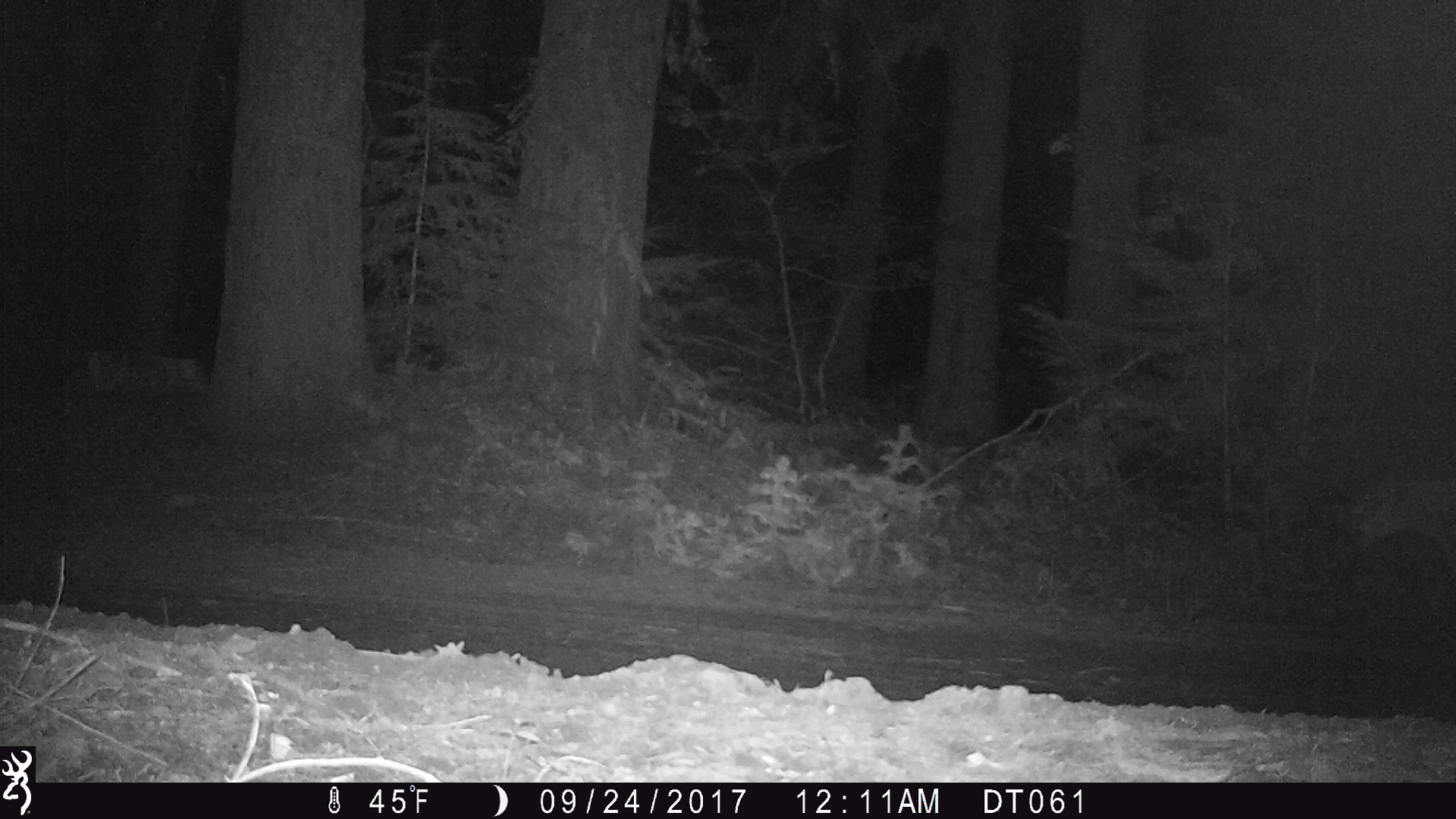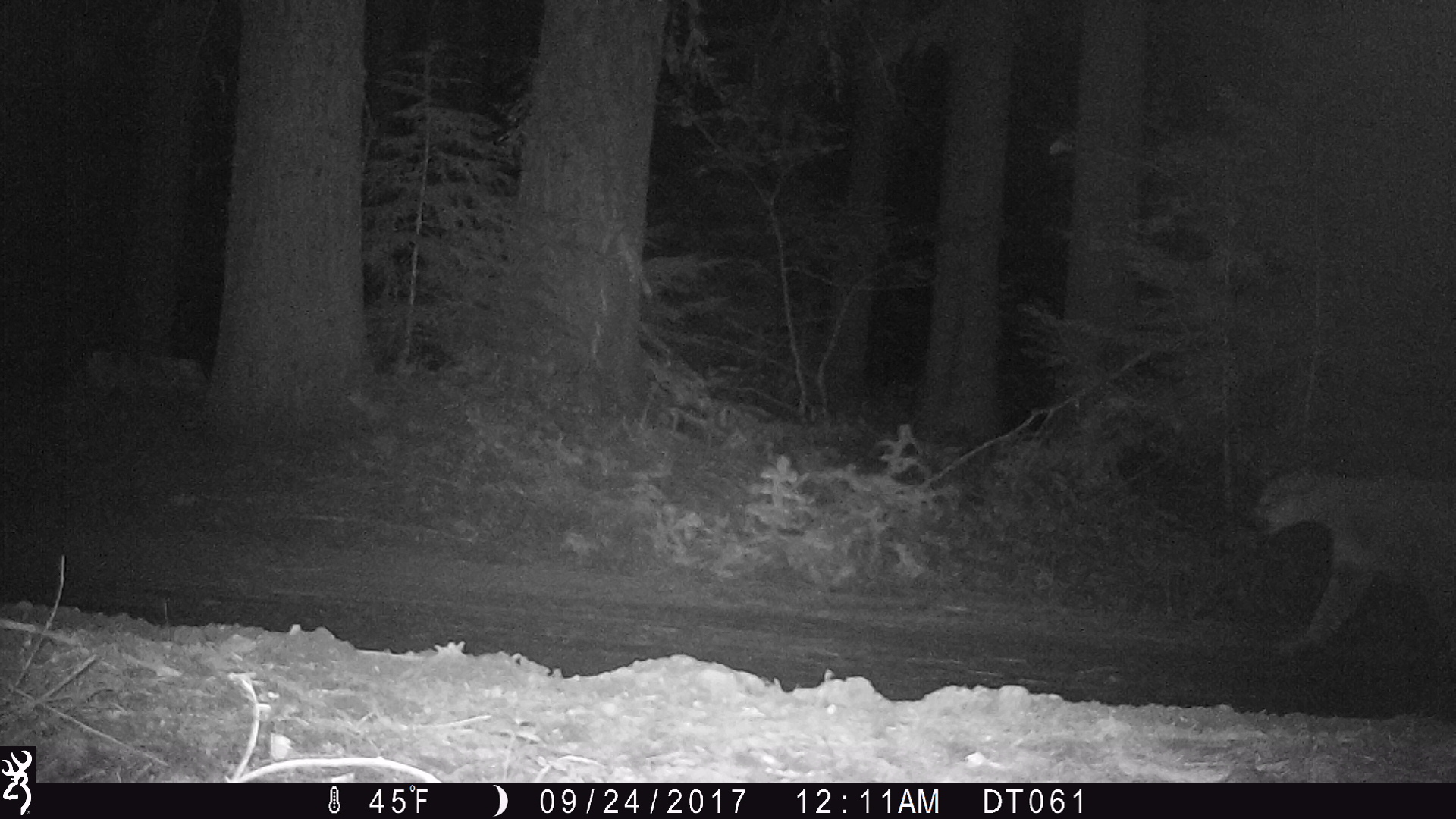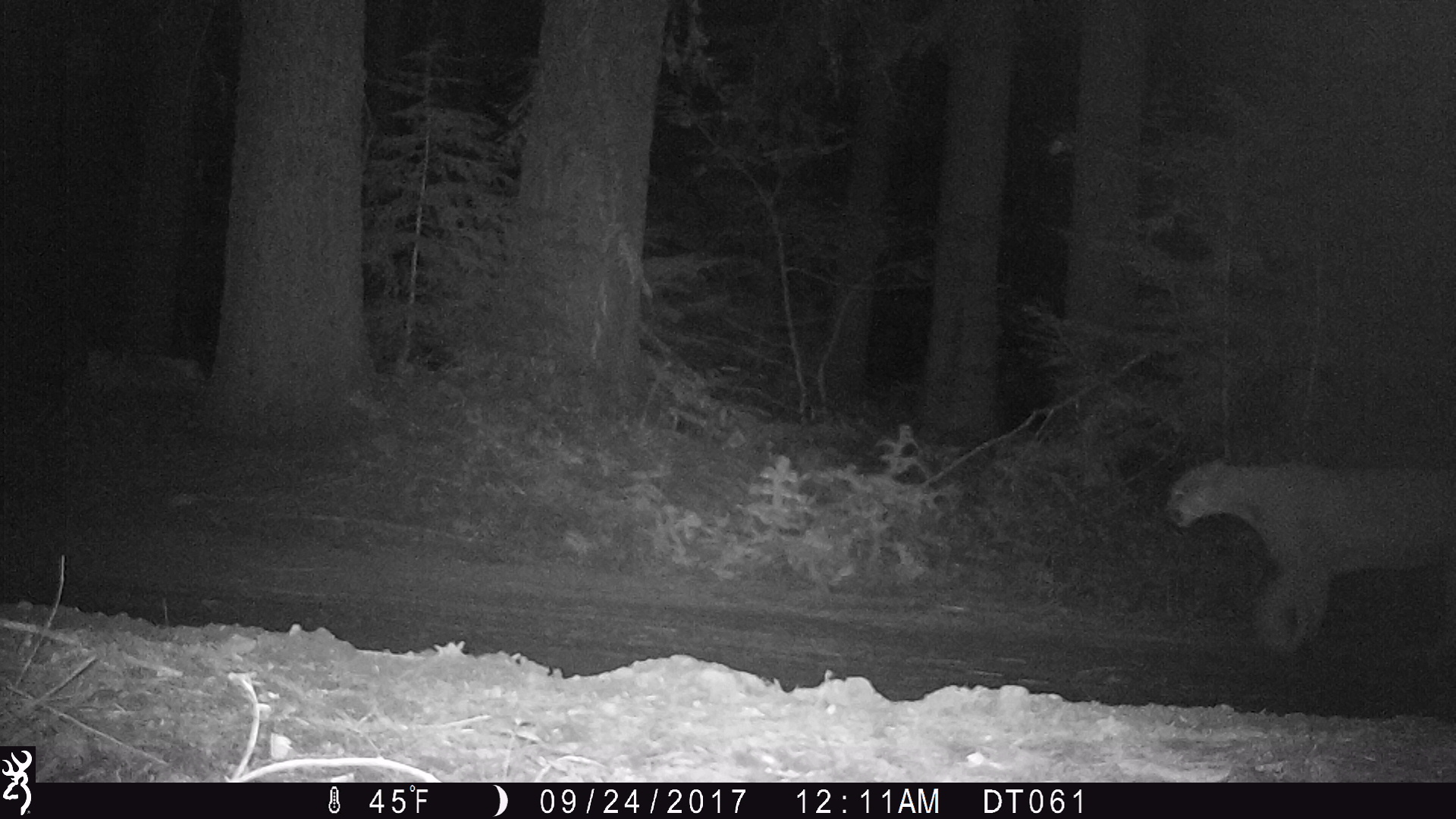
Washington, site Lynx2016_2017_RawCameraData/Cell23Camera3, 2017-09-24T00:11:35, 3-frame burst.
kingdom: Animalia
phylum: Chordata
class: Mammalia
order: Carnivora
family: Felidae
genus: Puma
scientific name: Puma concolor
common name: mountain lion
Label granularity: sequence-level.